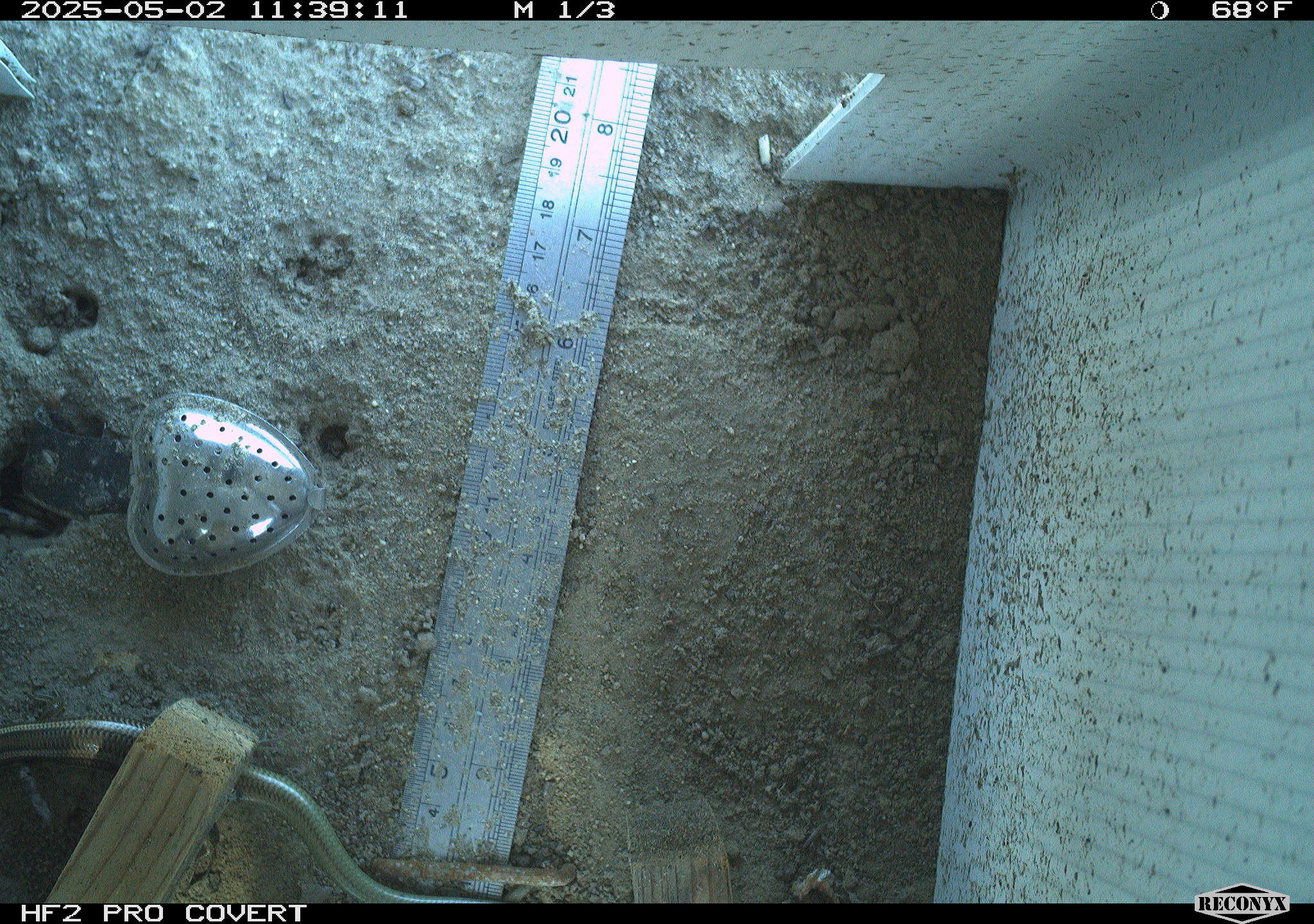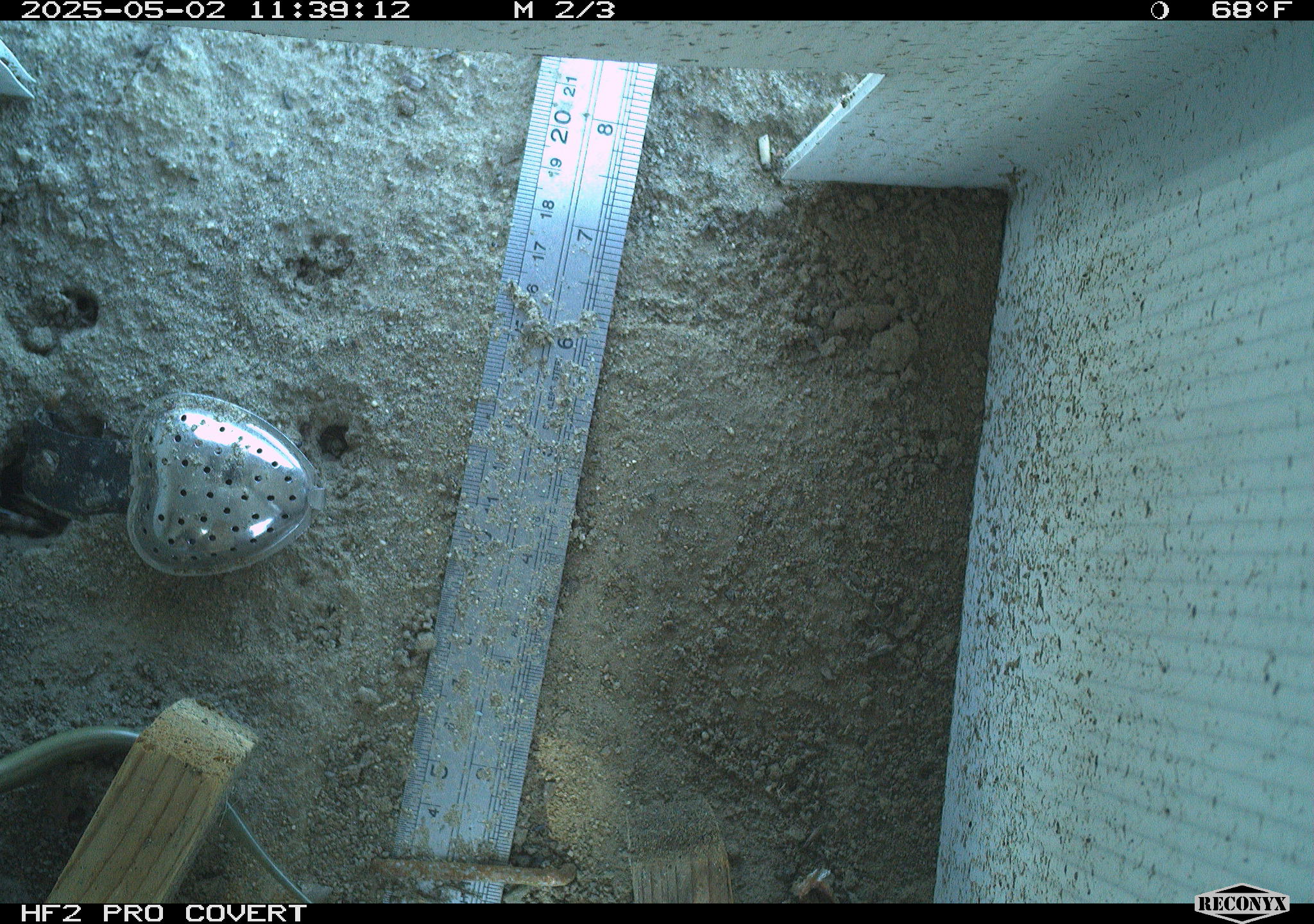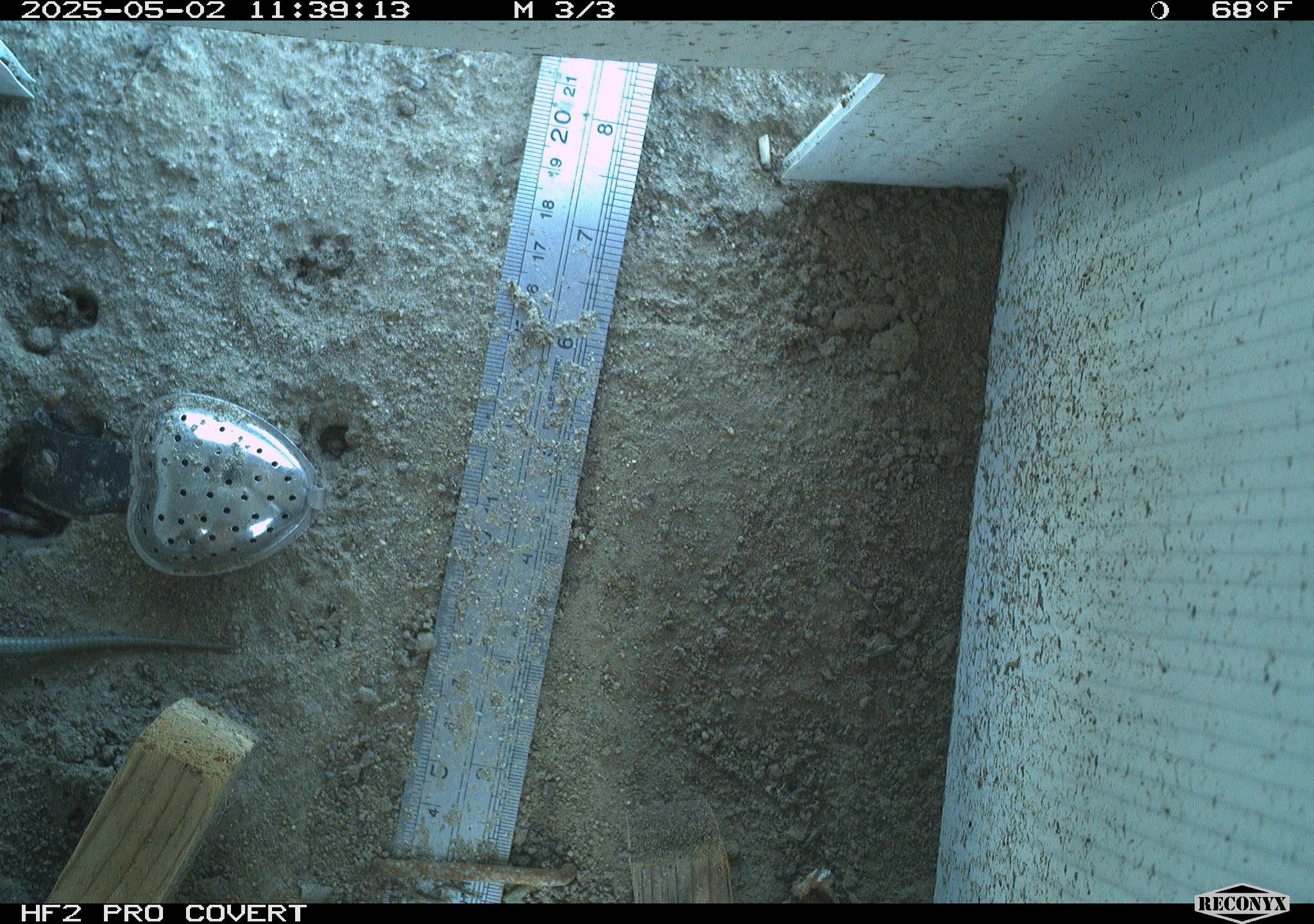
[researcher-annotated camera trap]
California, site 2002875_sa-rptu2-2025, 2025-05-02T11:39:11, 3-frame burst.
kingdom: Animalia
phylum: Chordata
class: Reptilia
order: Squamata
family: Scincidae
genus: Plestiodon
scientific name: Plestiodon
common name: blue-tailed skinks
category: plestiodon species